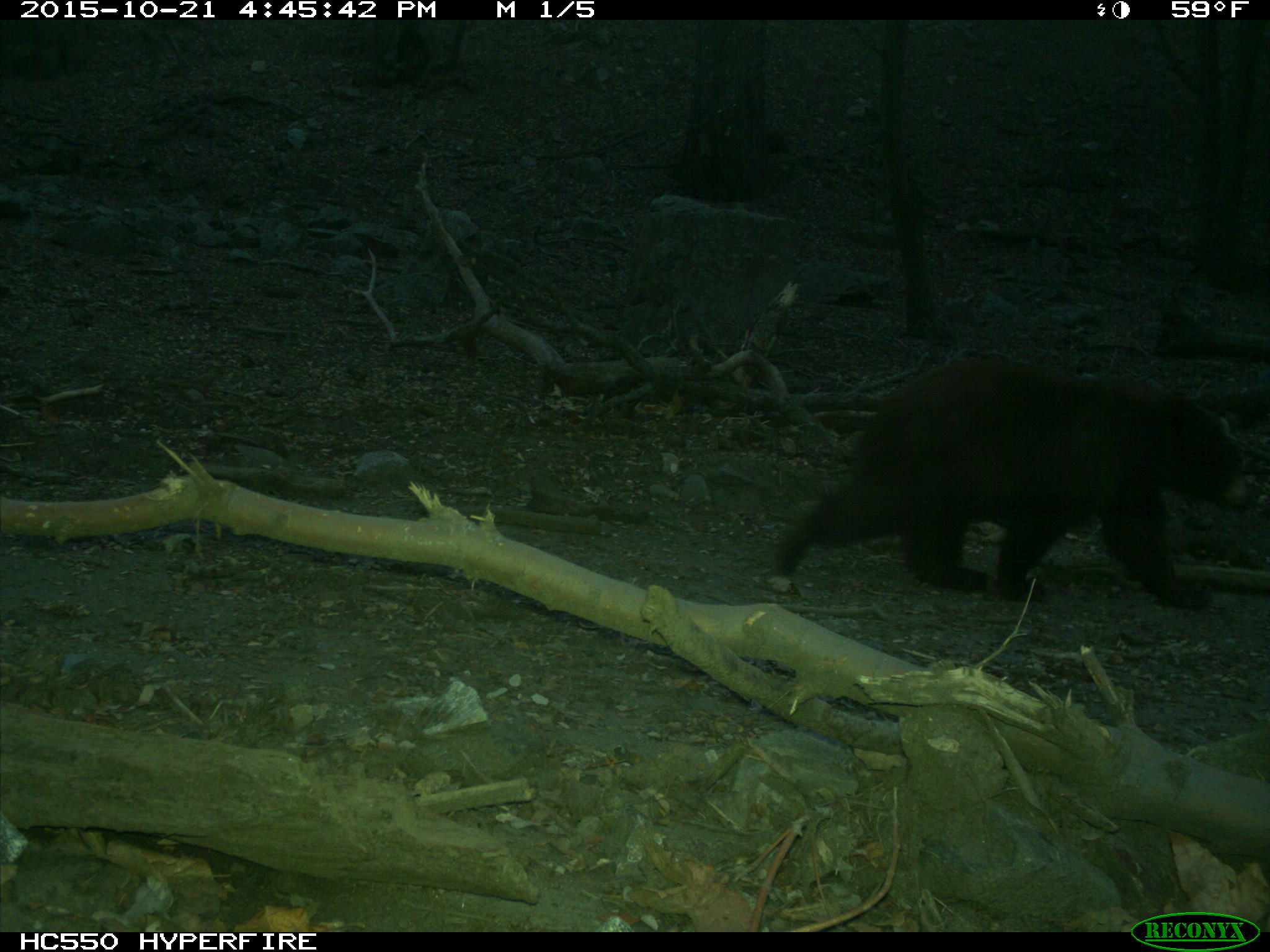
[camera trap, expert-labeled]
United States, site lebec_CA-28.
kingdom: Animalia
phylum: Chordata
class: Mammalia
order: Carnivora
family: Ursidae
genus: Ursus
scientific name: Ursus americanus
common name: american black bear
Ursus americanus (american black bear).